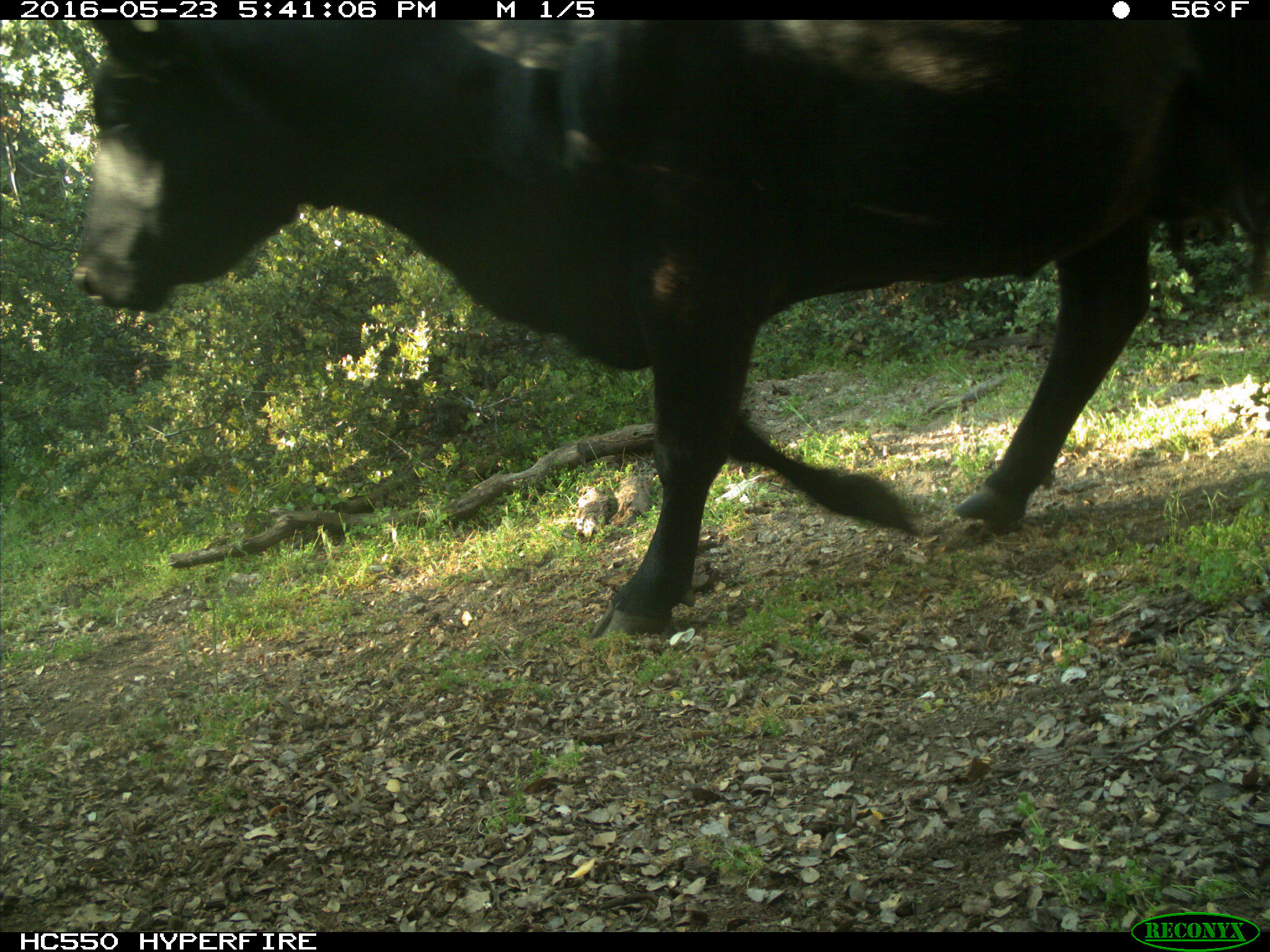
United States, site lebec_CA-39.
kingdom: Animalia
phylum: Chordata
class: Mammalia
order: Artiodactyla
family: Bovidae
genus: Bos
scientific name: Bos taurus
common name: domestic cow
Bos taurus (domestic cow).